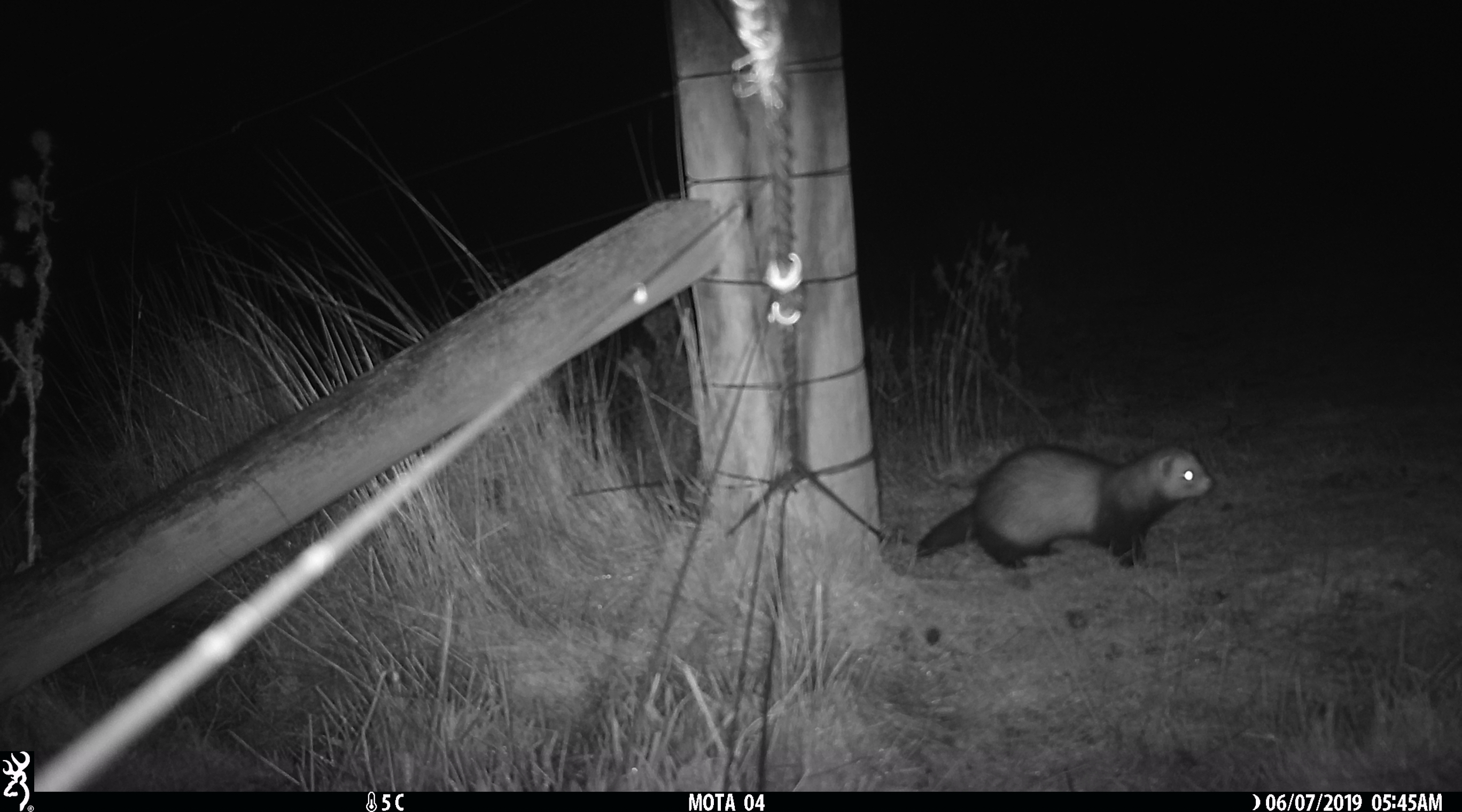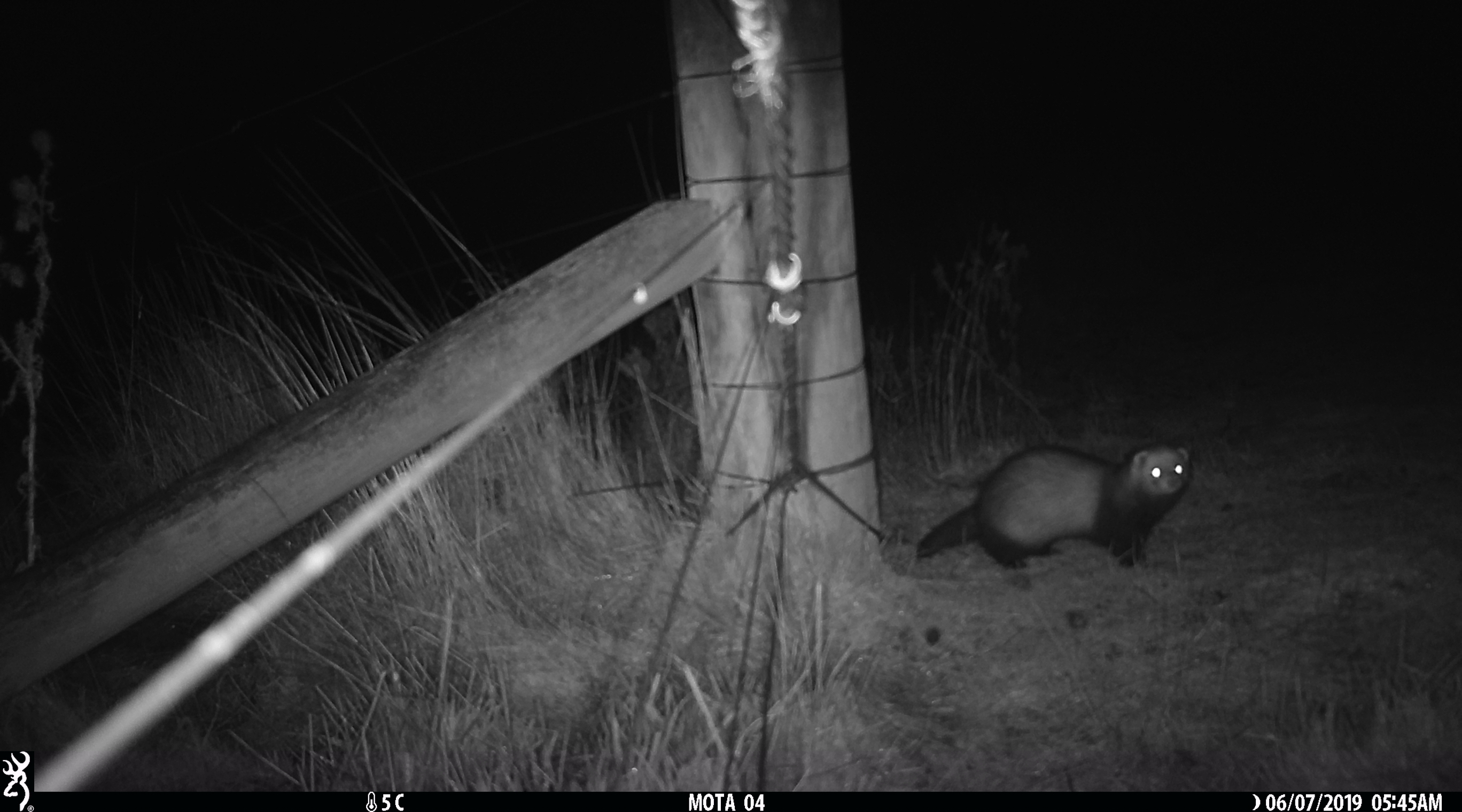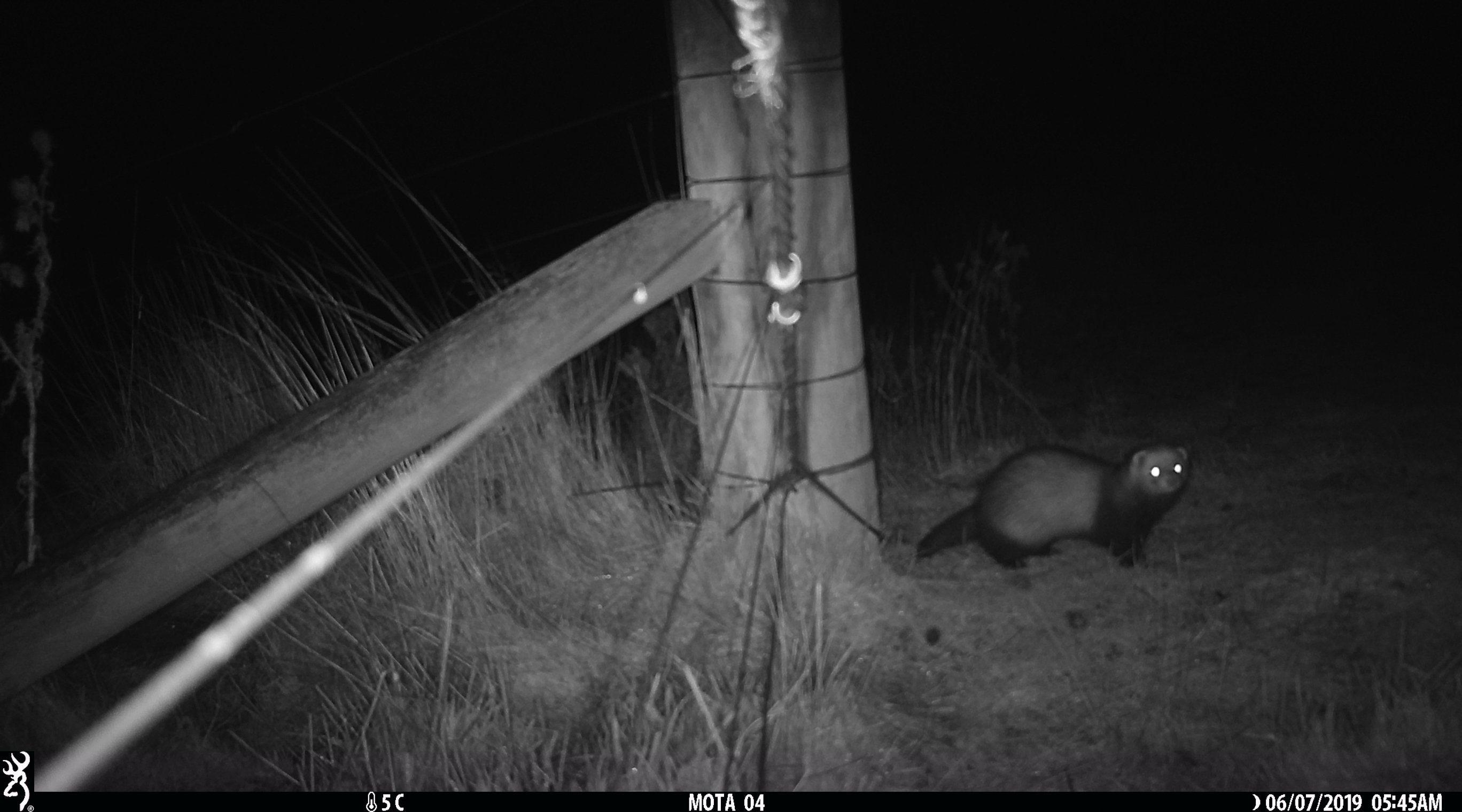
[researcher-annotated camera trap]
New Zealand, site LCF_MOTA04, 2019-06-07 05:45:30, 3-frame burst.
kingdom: Animalia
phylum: Chordata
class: Mammalia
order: Carnivora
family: Mustelidae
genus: Mustela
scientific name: Mustela furo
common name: ferret